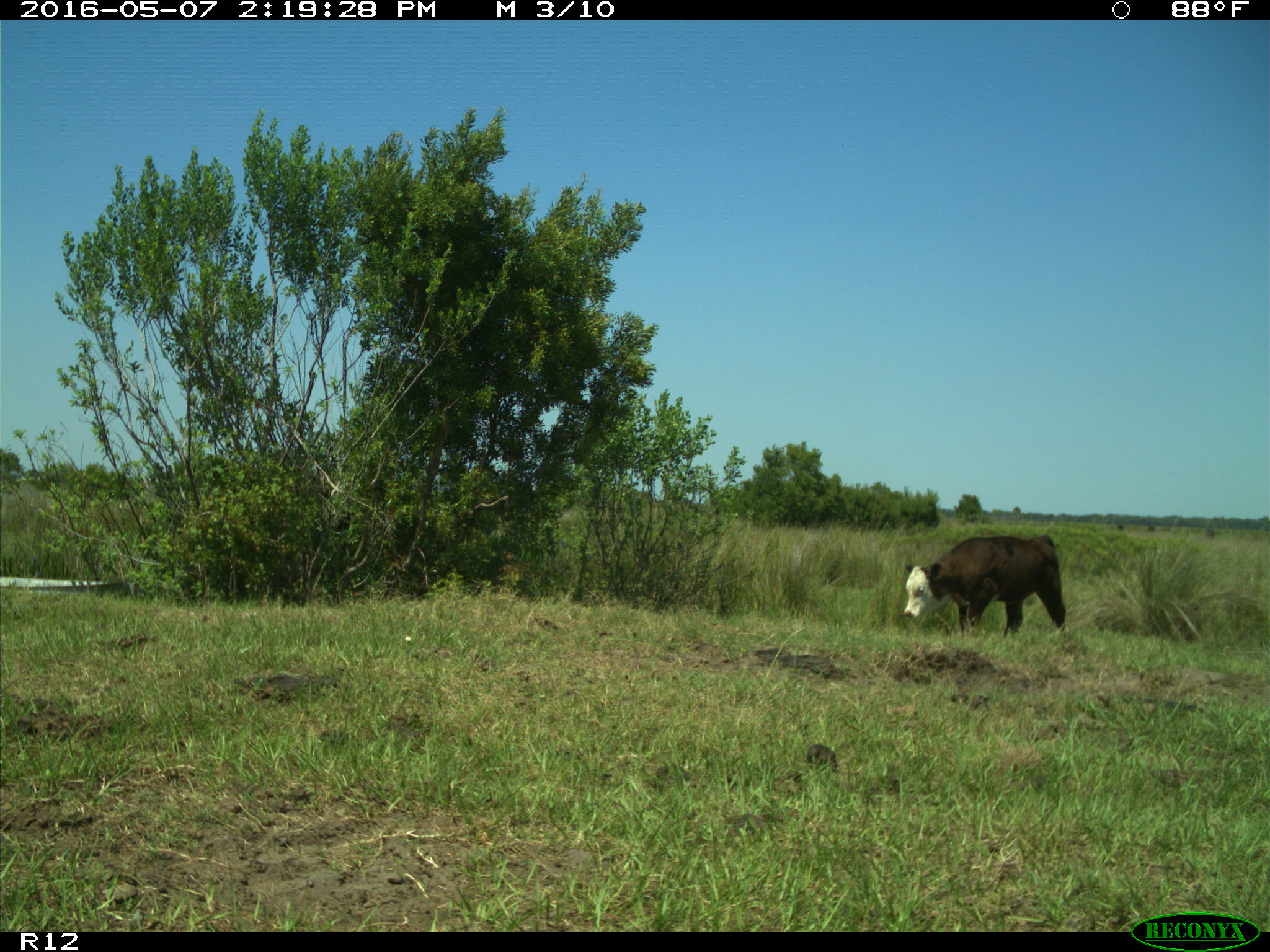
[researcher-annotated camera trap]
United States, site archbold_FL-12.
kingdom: Animalia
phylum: Chordata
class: Mammalia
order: Artiodactyla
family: Bovidae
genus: Bos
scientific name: Bos taurus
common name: domestic cow